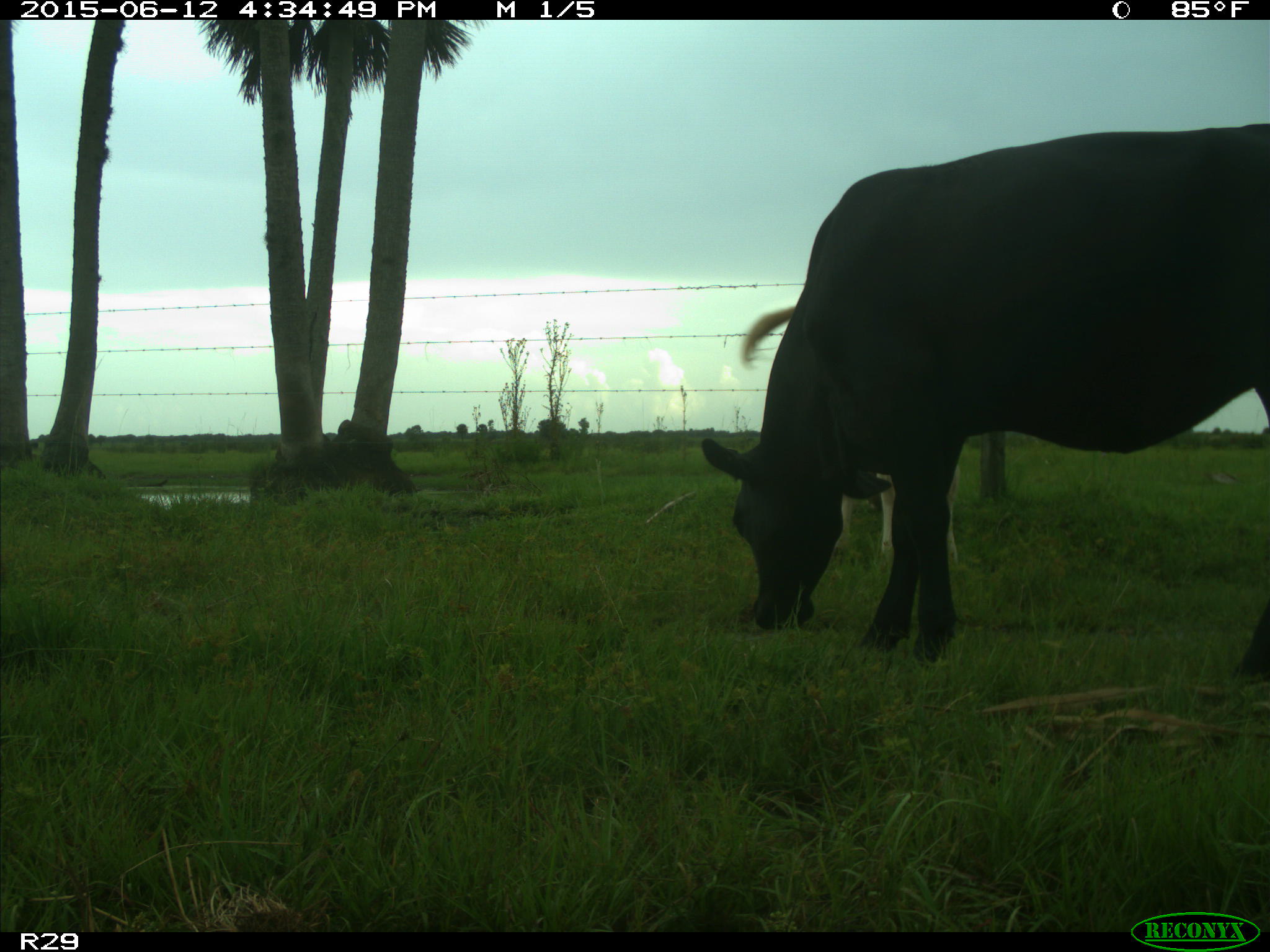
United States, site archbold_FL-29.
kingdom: Animalia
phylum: Chordata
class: Mammalia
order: Artiodactyla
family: Bovidae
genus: Bos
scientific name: Bos taurus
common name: domestic cow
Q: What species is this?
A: Bos taurus (domestic cow).